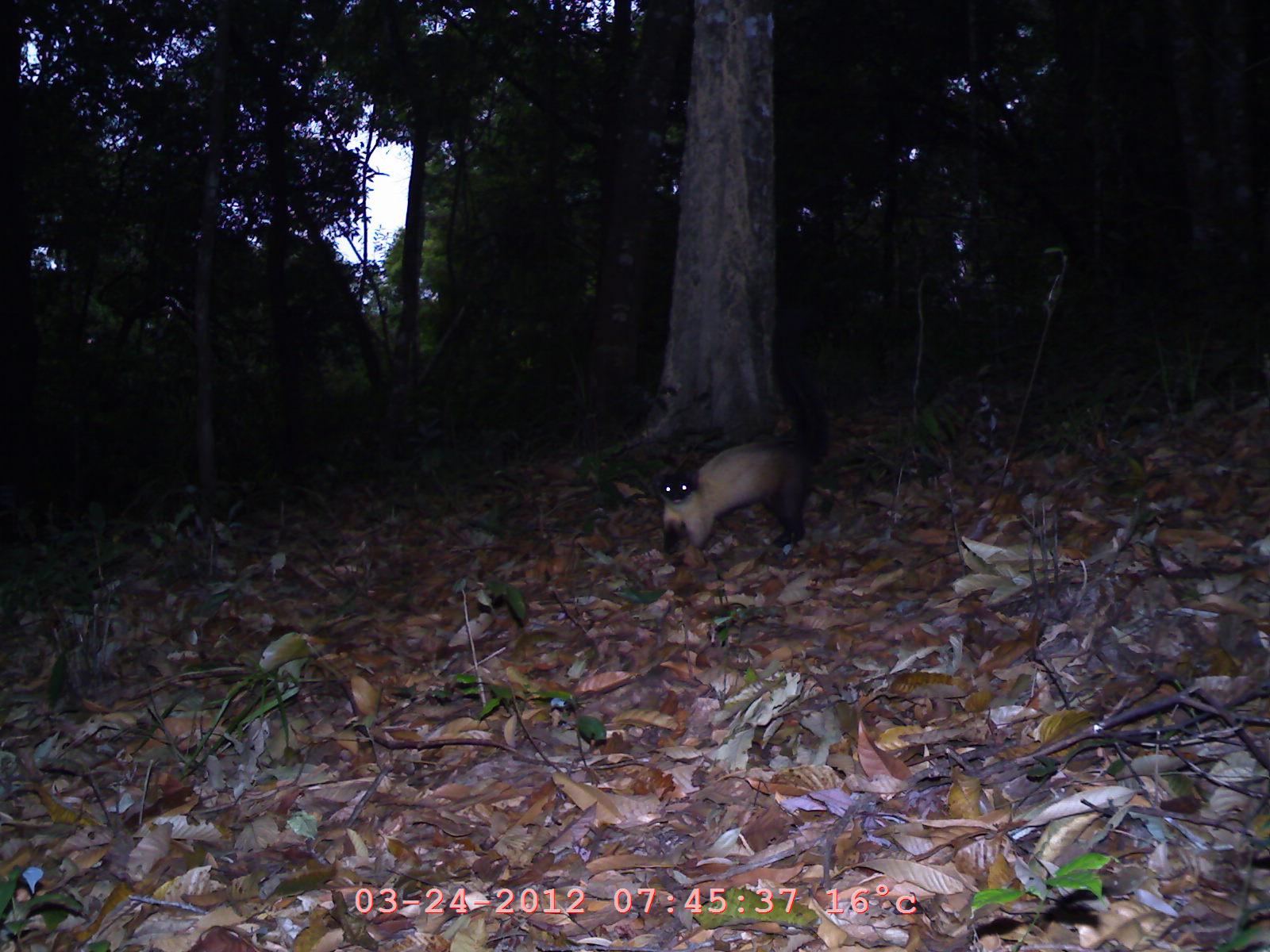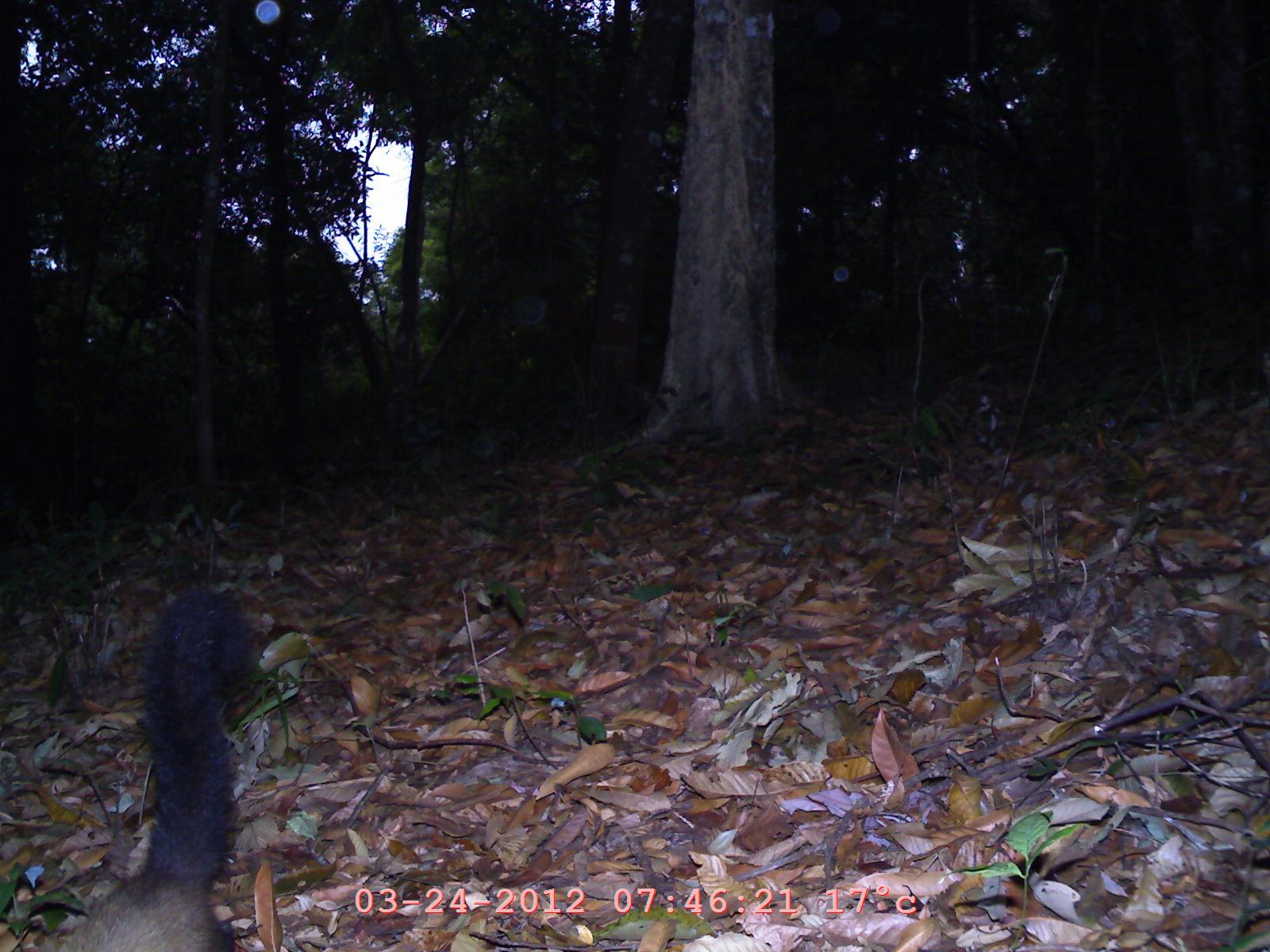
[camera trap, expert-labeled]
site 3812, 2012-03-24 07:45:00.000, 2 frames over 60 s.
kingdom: Animalia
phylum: Chordata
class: Mammalia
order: Carnivora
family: Mustelidae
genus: Martes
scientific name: Martes flavigula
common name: yellow-throated marten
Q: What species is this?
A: Martes flavigula (yellow-throated marten).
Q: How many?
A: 1.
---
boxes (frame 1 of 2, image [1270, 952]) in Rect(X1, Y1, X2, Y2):
martes flavigula: Rect(651, 304, 830, 555)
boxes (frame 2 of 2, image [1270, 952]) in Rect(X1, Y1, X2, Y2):
martes flavigula: Rect(26, 576, 267, 949)